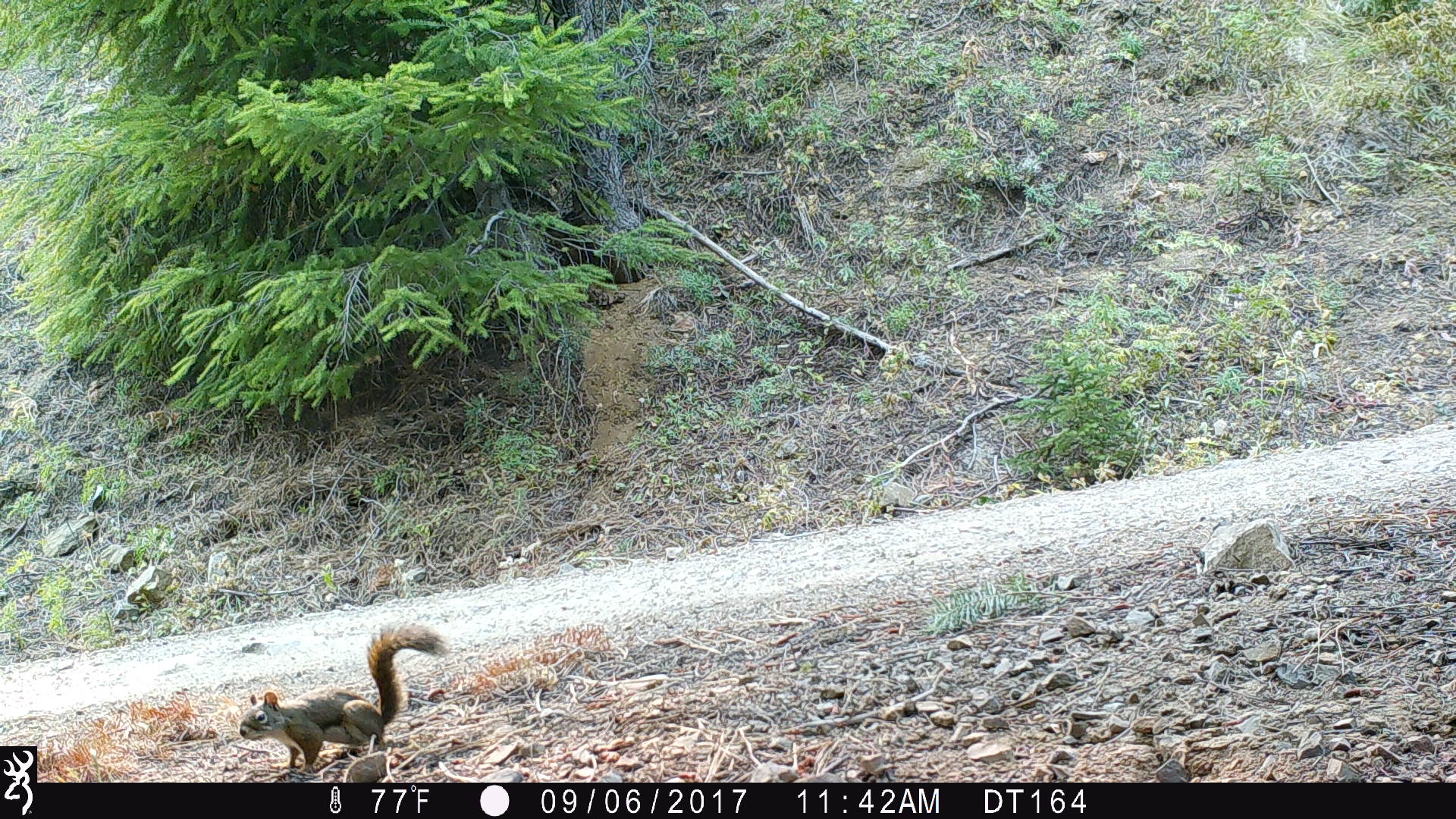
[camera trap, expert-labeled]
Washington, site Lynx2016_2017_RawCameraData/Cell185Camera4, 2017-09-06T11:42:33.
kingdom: Animalia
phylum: Chordata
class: Mammalia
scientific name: Mammalia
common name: small mammal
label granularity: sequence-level